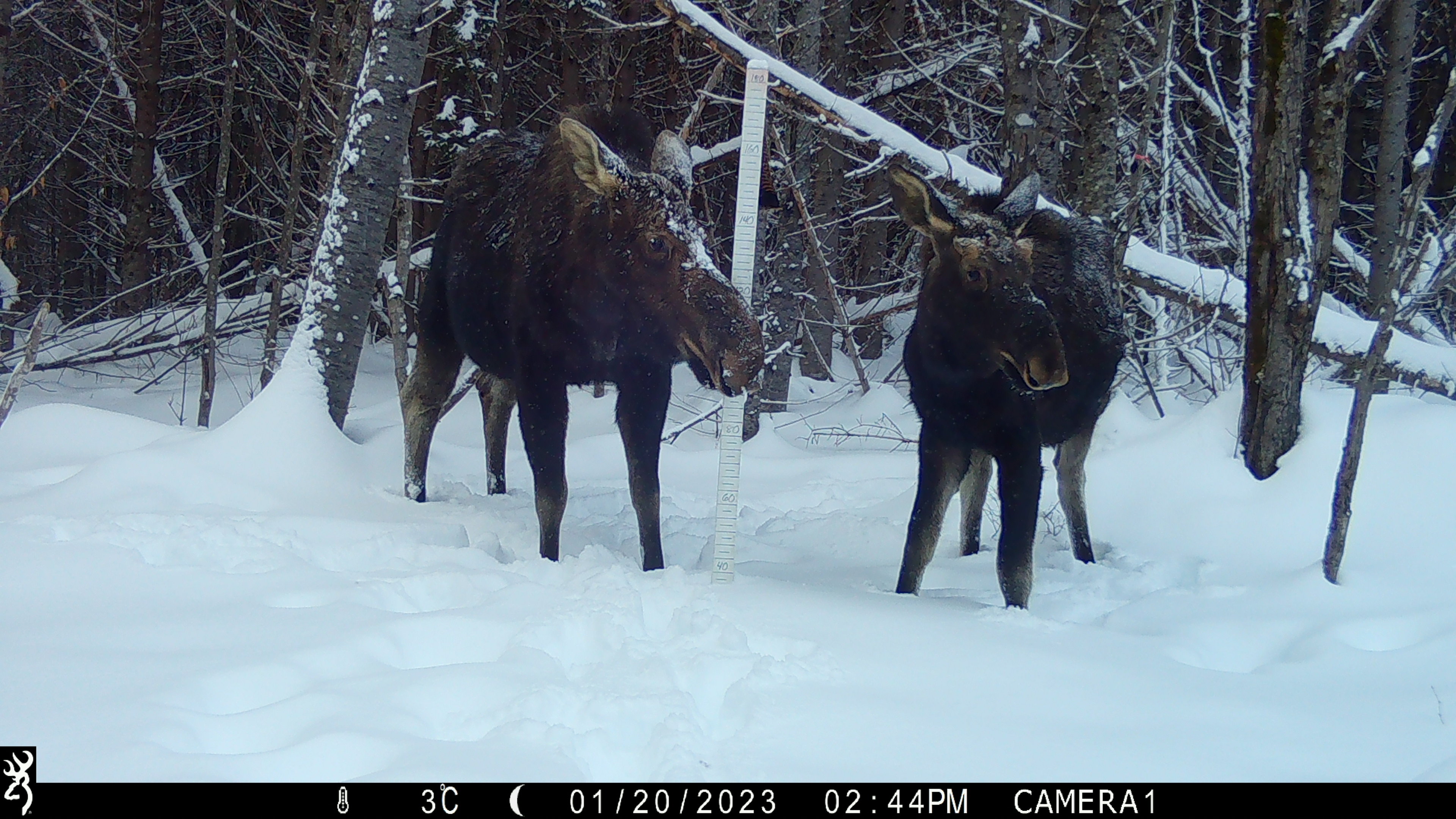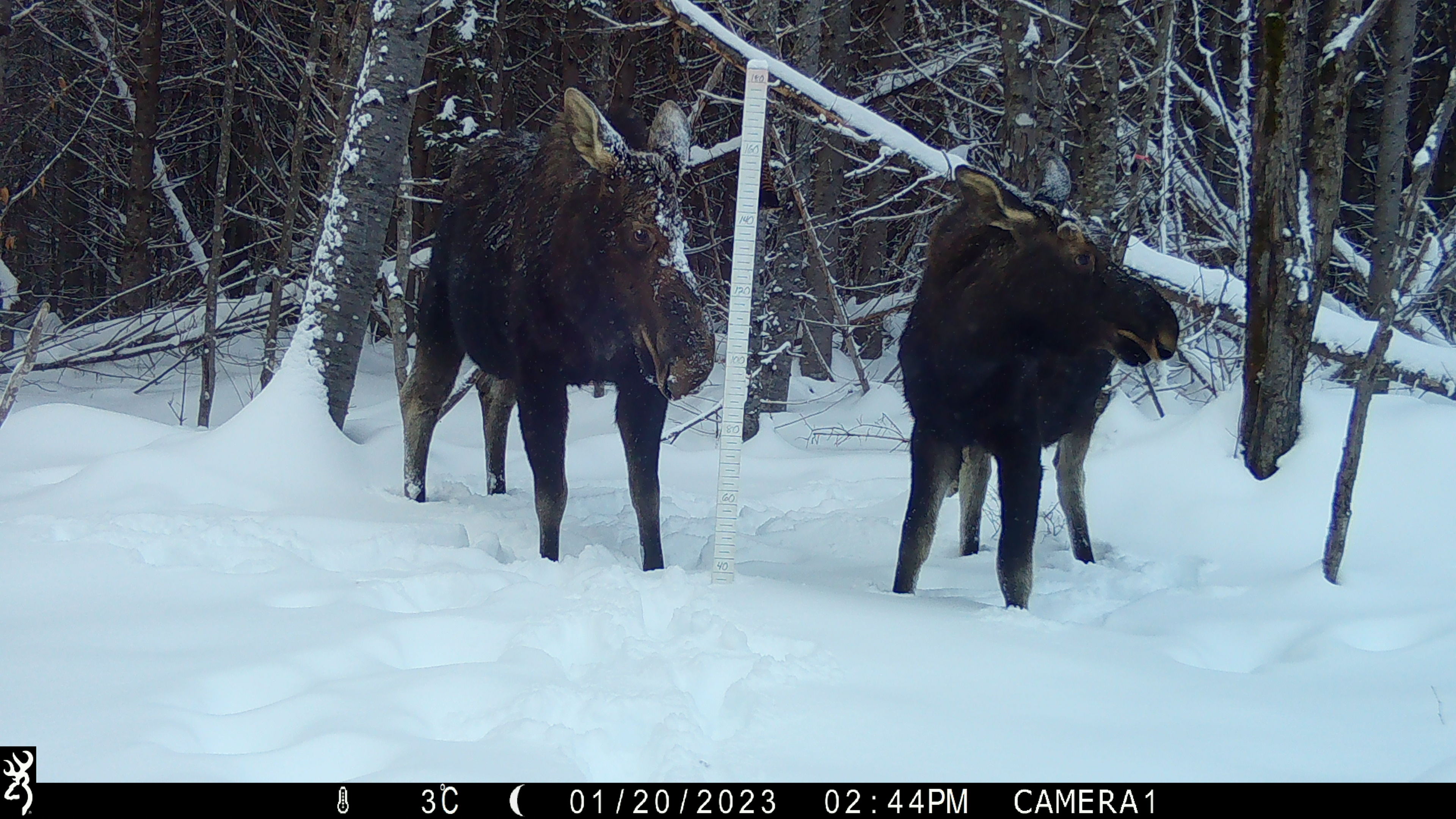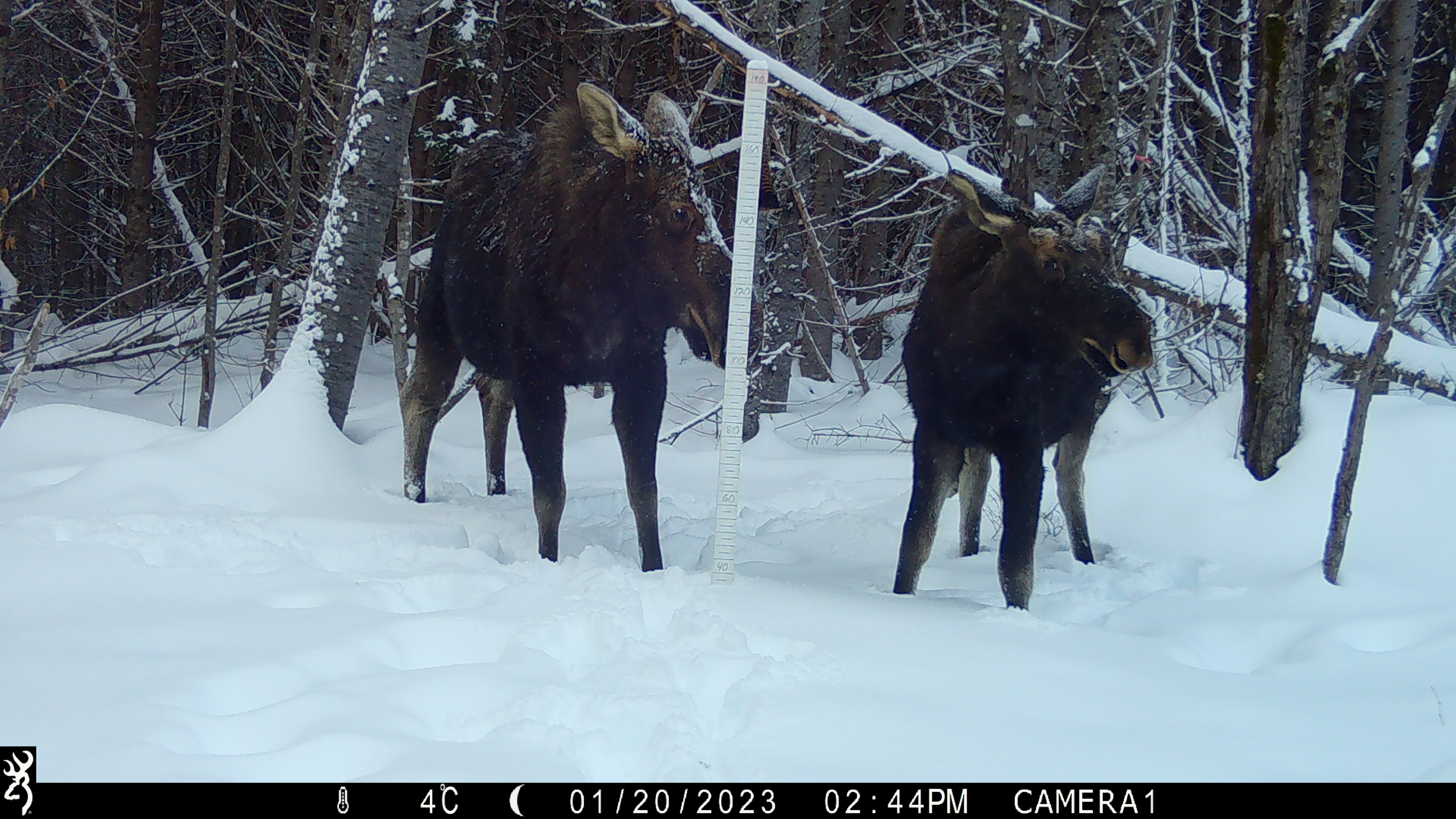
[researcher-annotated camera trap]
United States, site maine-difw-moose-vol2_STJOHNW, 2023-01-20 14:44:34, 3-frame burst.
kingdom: Animalia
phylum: Chordata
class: Mammalia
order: Artiodactyla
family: Cervidae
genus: Alces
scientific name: Alces alces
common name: moose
Moose (Alces alces).